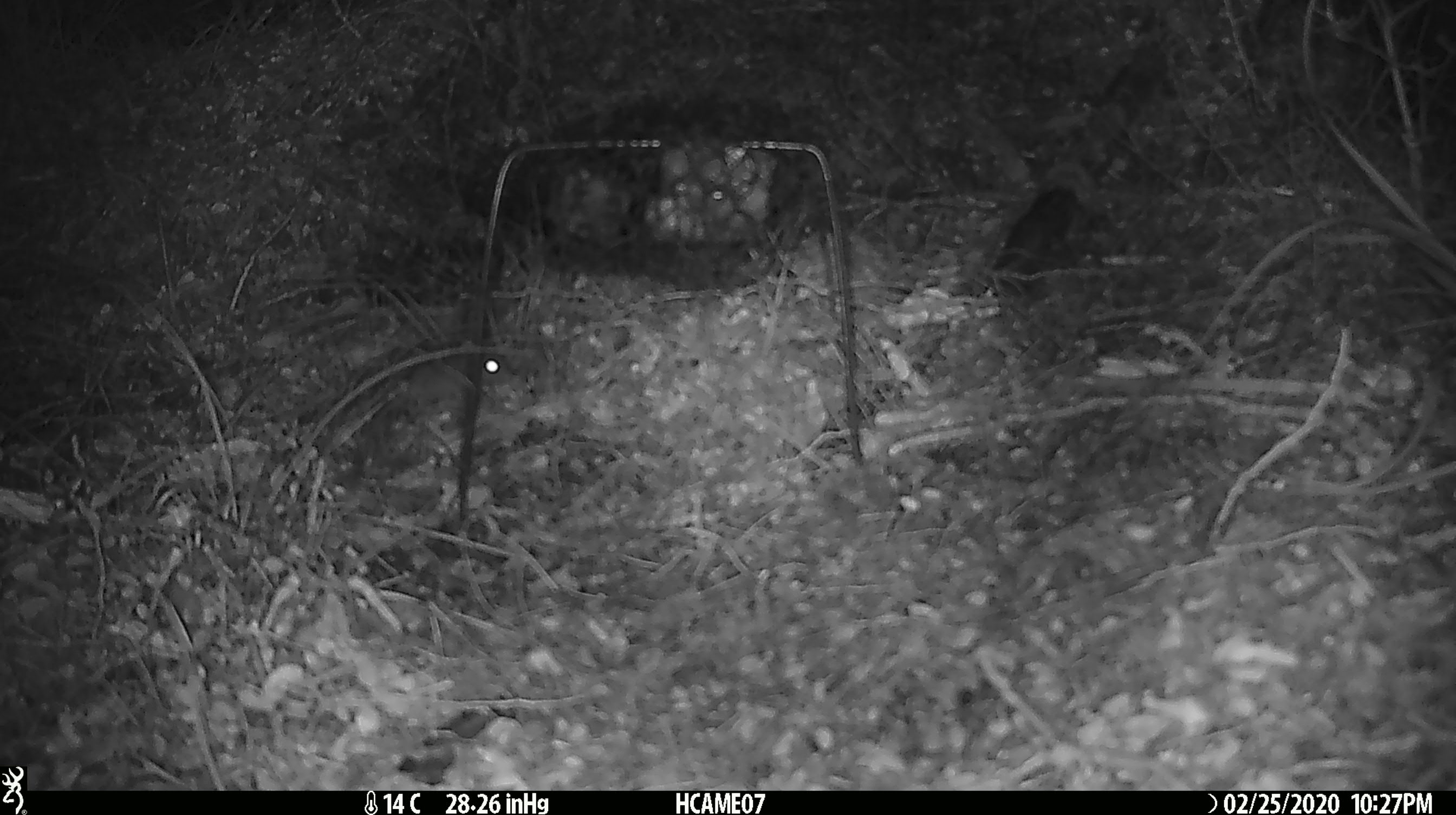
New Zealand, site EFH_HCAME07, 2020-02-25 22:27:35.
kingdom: Animalia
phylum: Chordata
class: Mammalia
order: Rodentia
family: Muridae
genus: Mus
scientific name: Mus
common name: mouse